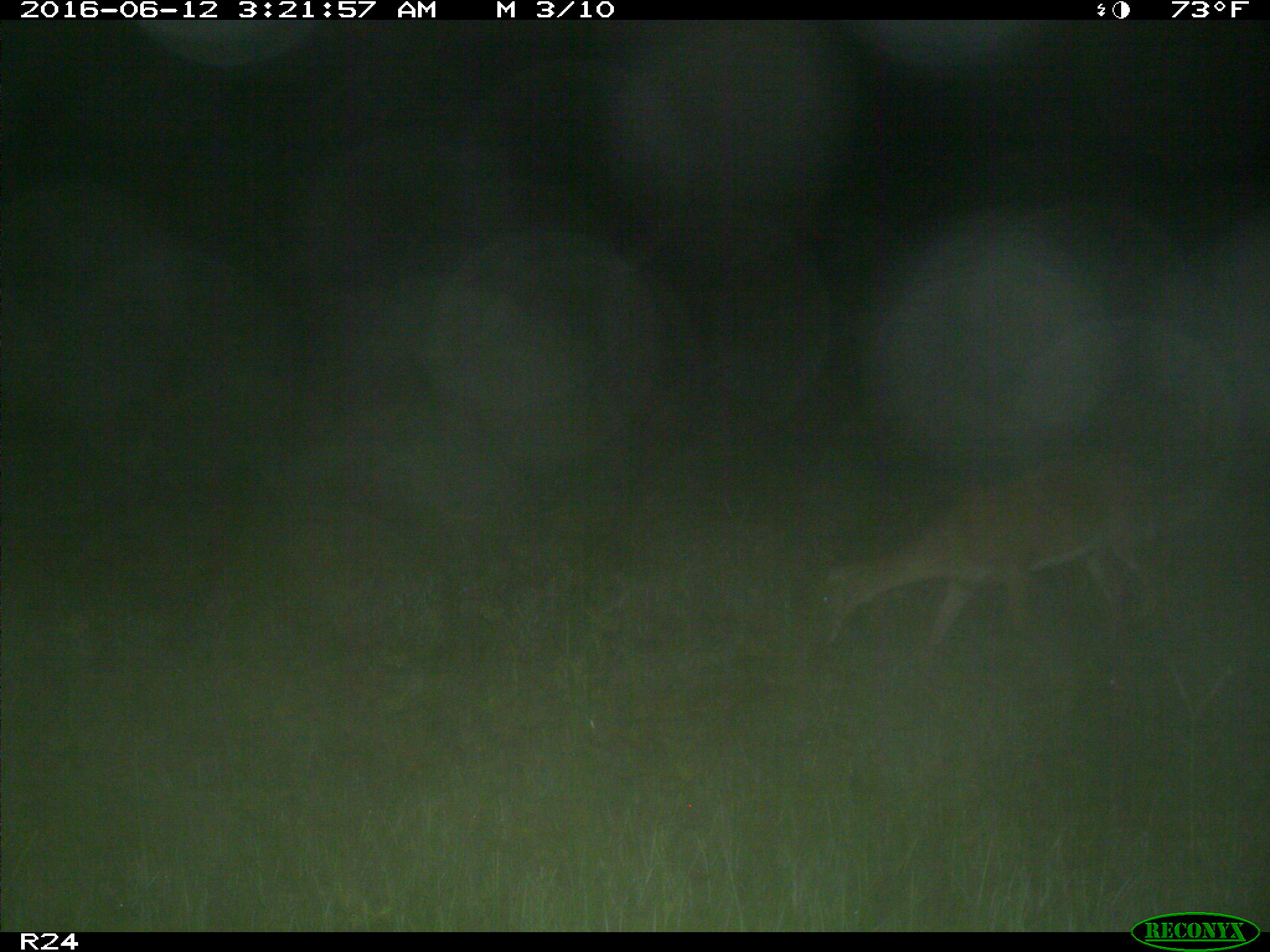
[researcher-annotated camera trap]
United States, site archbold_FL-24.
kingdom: Animalia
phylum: Chordata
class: Mammalia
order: Artiodactyla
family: Cervidae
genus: Odocoileus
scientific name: Odocoileus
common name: deer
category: unidentified deer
Unidentified deer (deer) (Odocoileus).